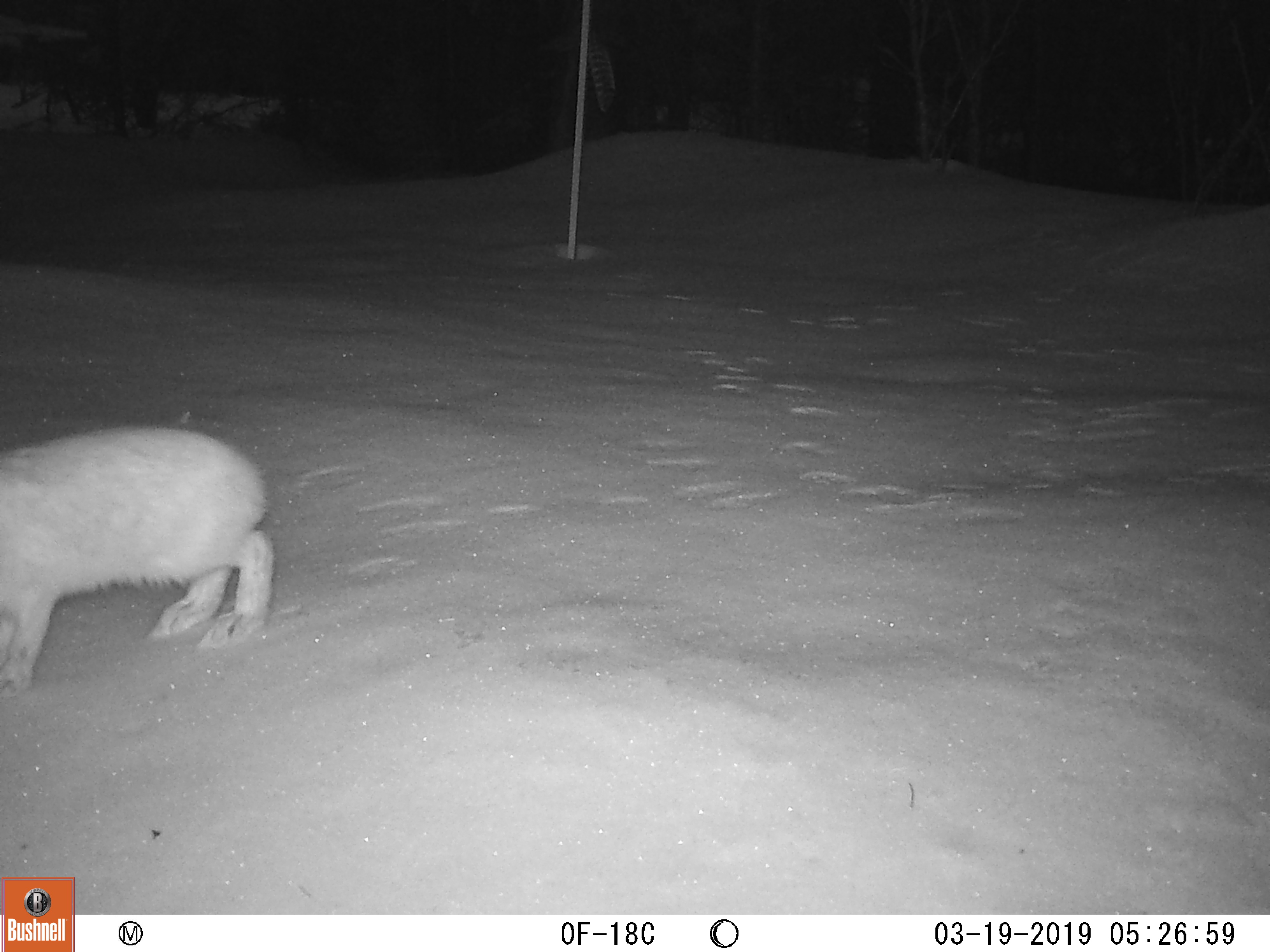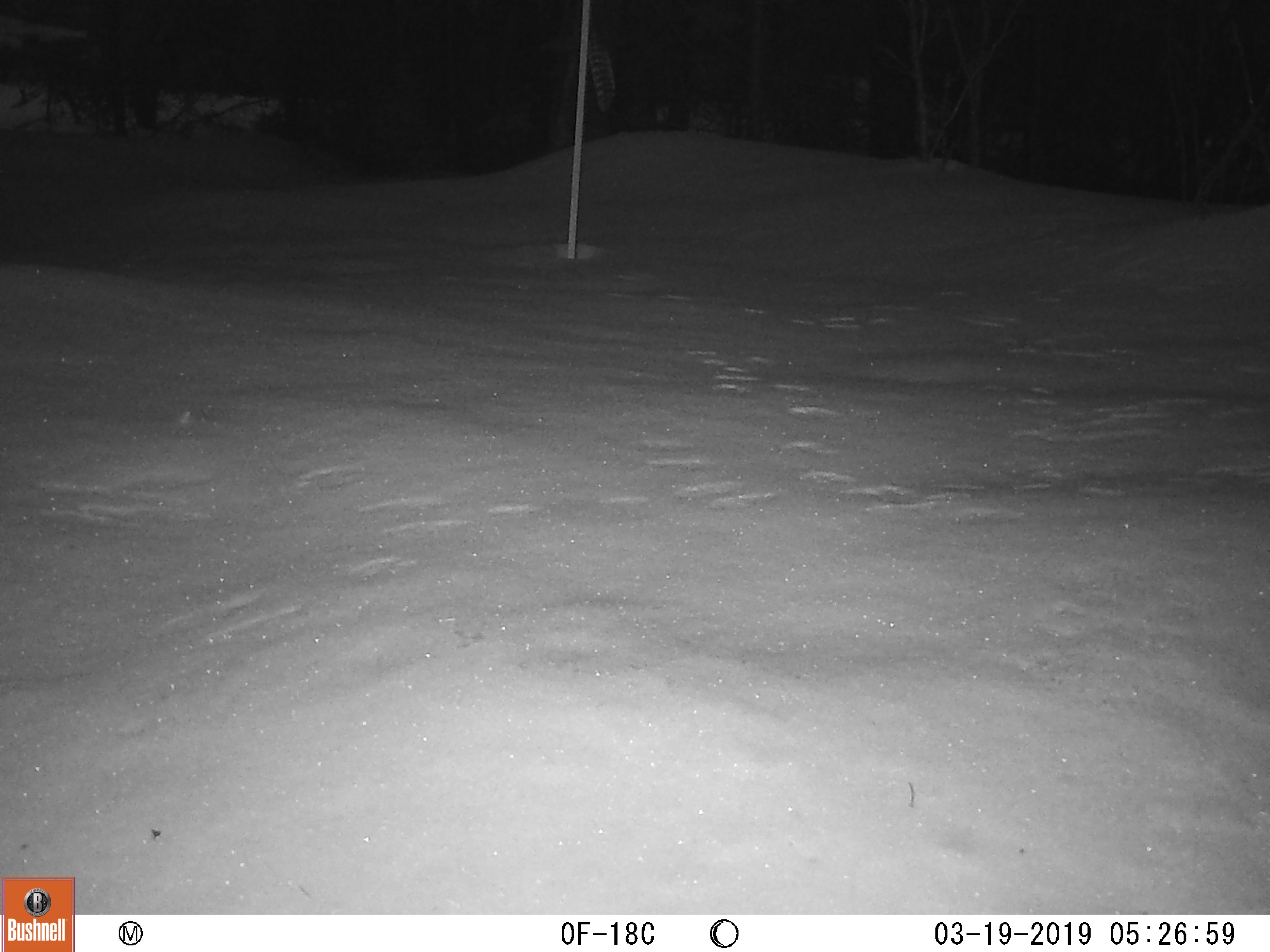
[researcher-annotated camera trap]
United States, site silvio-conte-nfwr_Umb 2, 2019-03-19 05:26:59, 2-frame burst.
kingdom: Animalia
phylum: Chordata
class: Mammalia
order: Lagomorpha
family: Leporidae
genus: Lepus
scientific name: Lepus americanus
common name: snowshoe hare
Snowshoe hare (Lepus americanus).